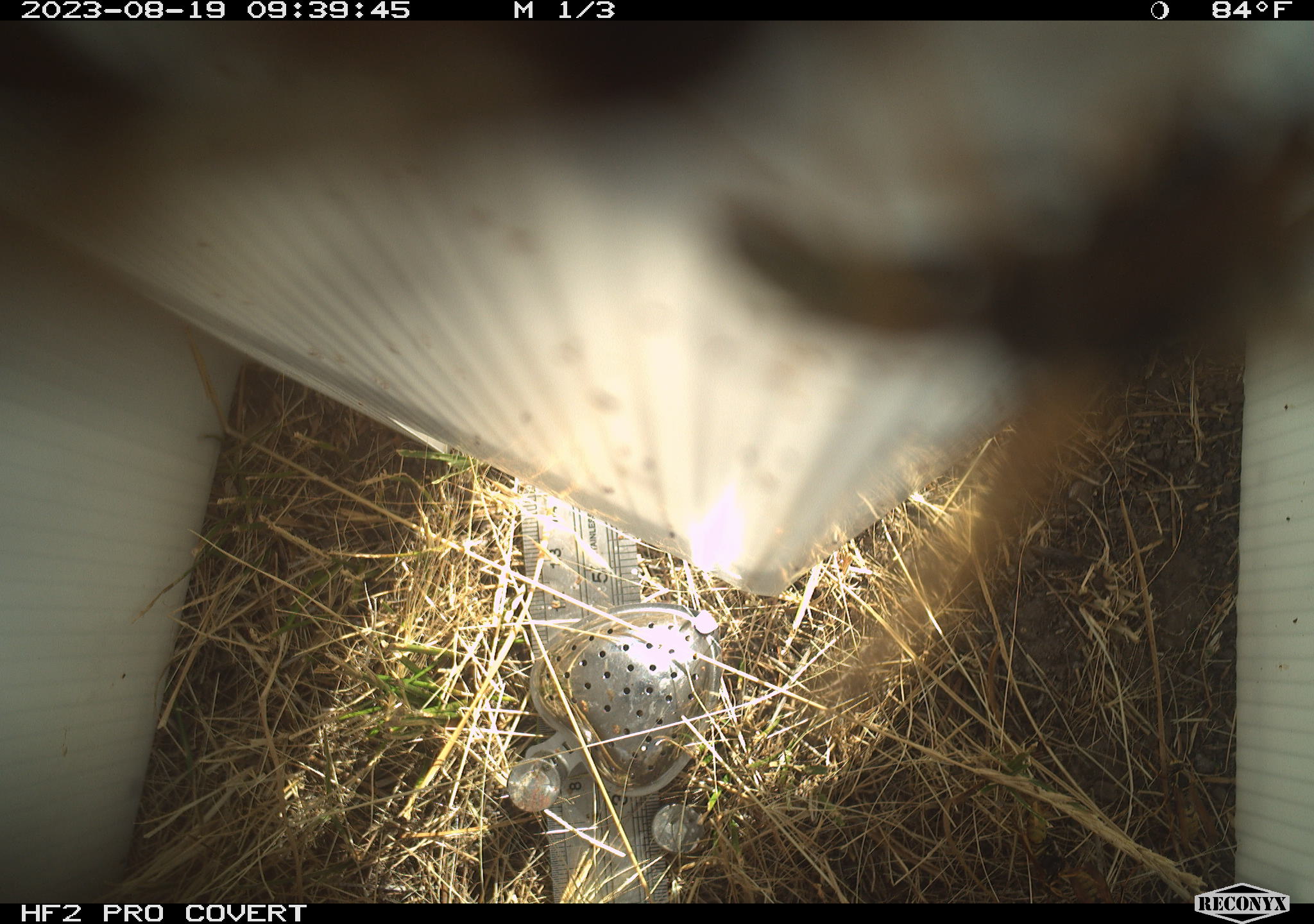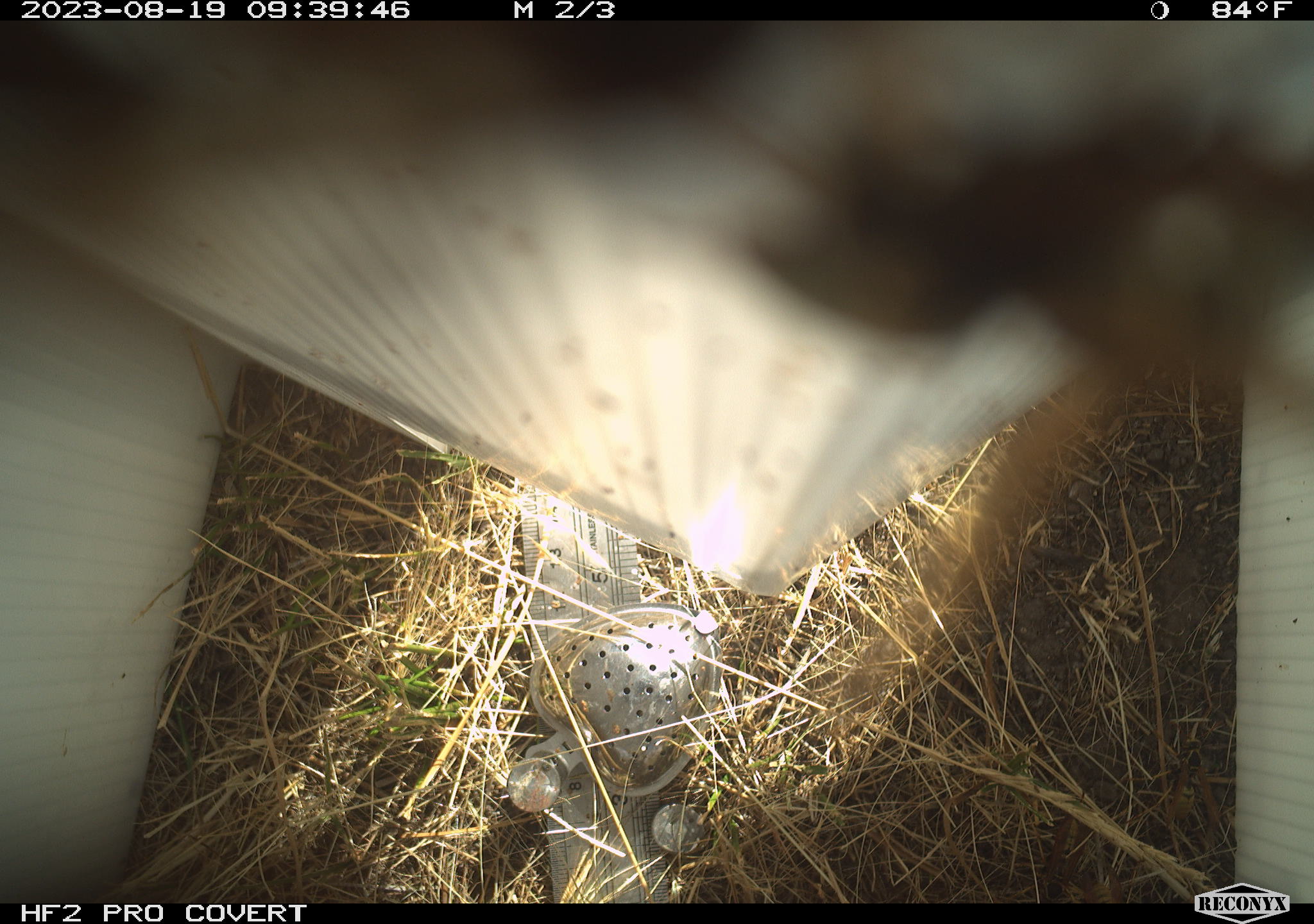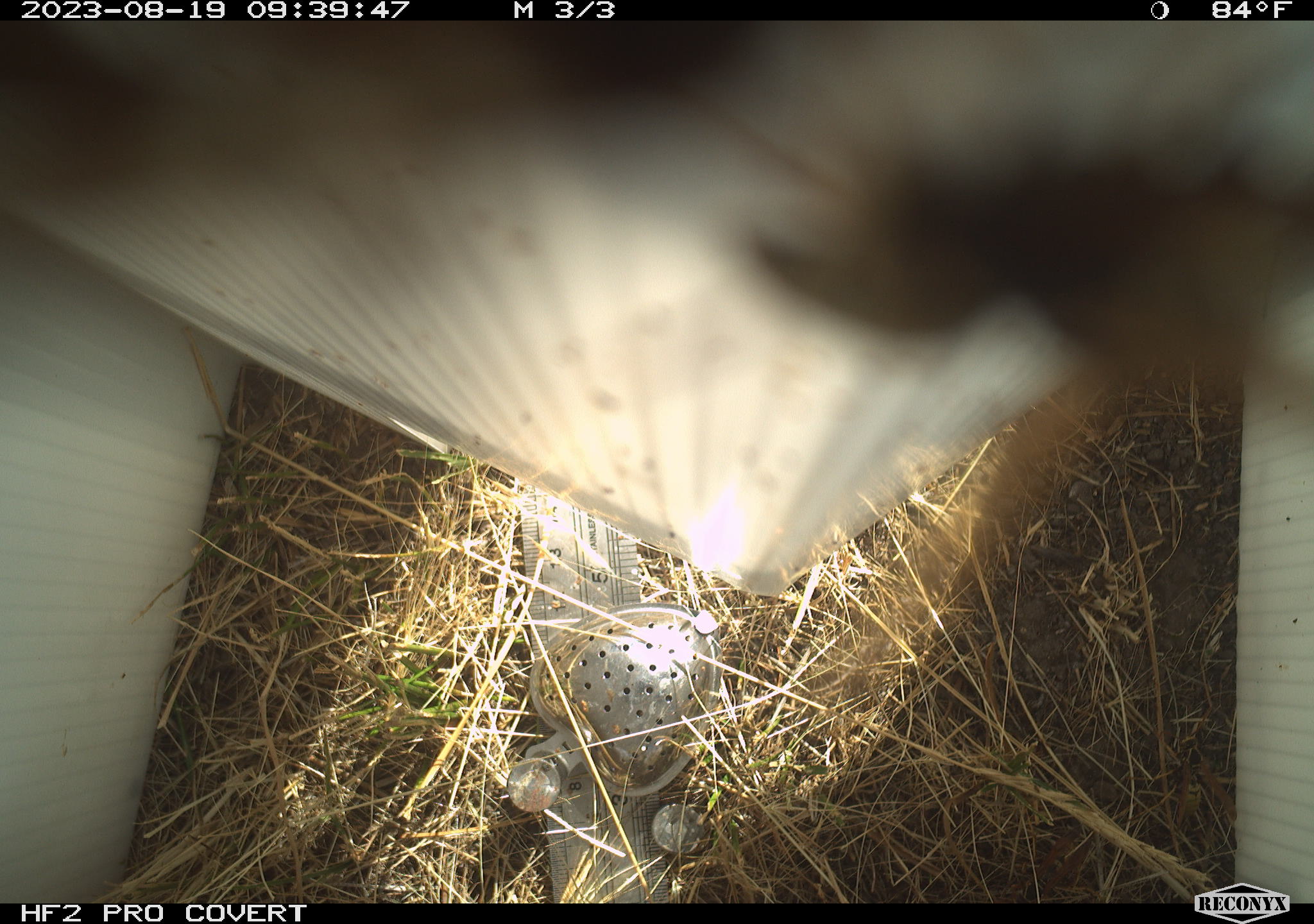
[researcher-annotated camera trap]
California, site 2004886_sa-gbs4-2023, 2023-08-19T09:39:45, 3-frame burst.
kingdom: Animalia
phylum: Arthropoda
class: Insecta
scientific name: Insecta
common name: insect